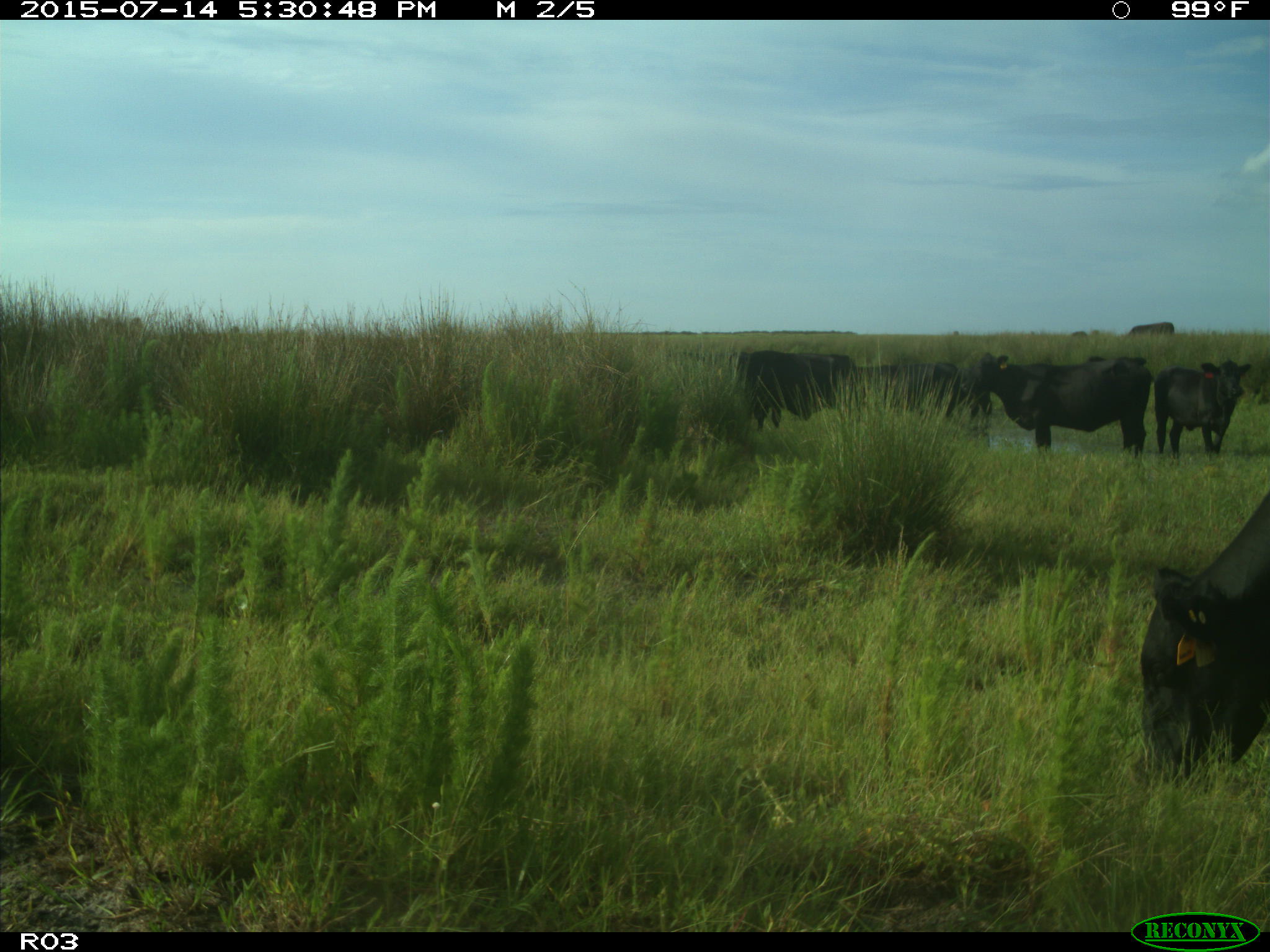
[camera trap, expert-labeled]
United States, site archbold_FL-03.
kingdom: Animalia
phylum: Chordata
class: Mammalia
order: Artiodactyla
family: Bovidae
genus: Bos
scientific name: Bos taurus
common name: domestic cow